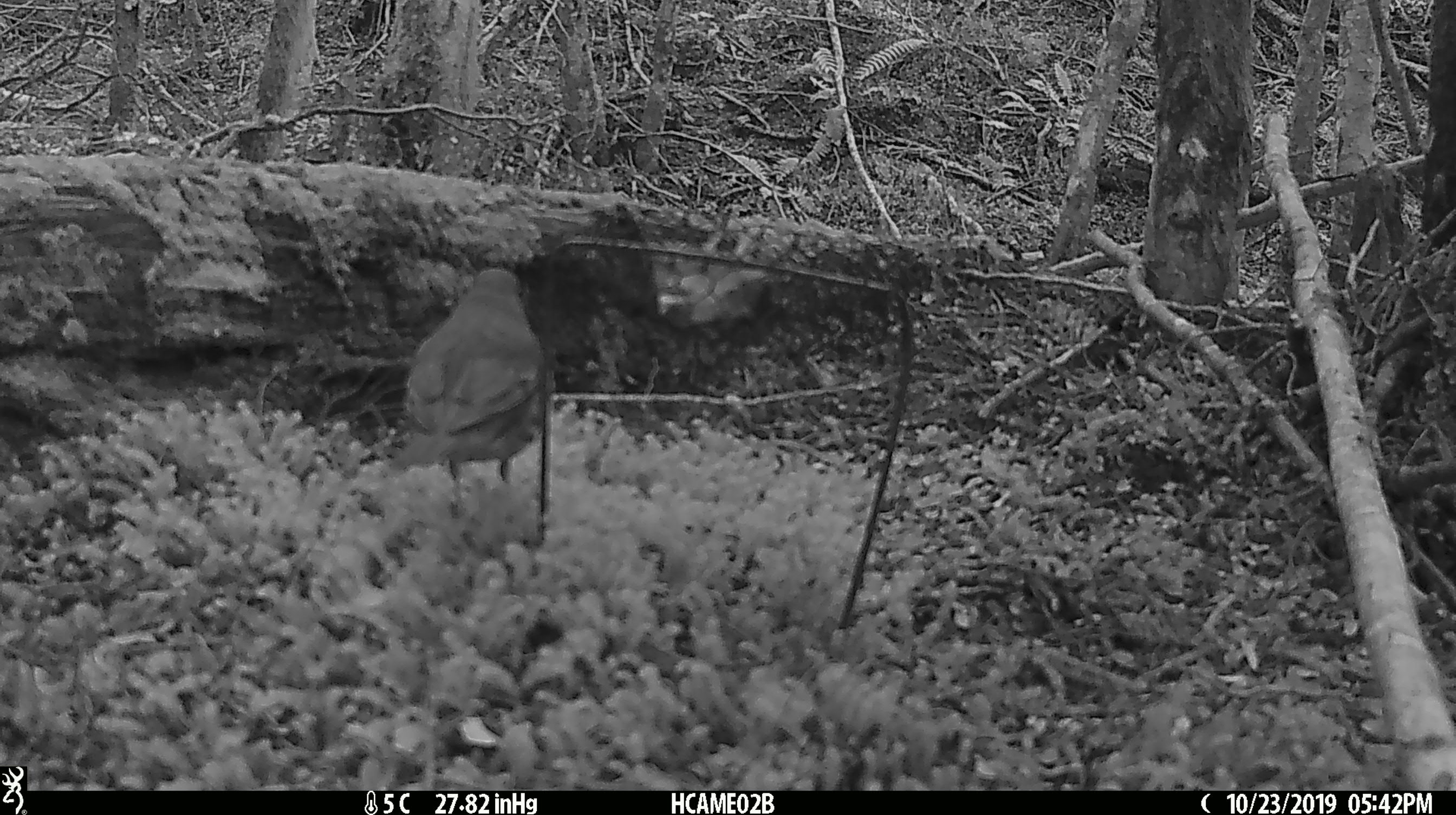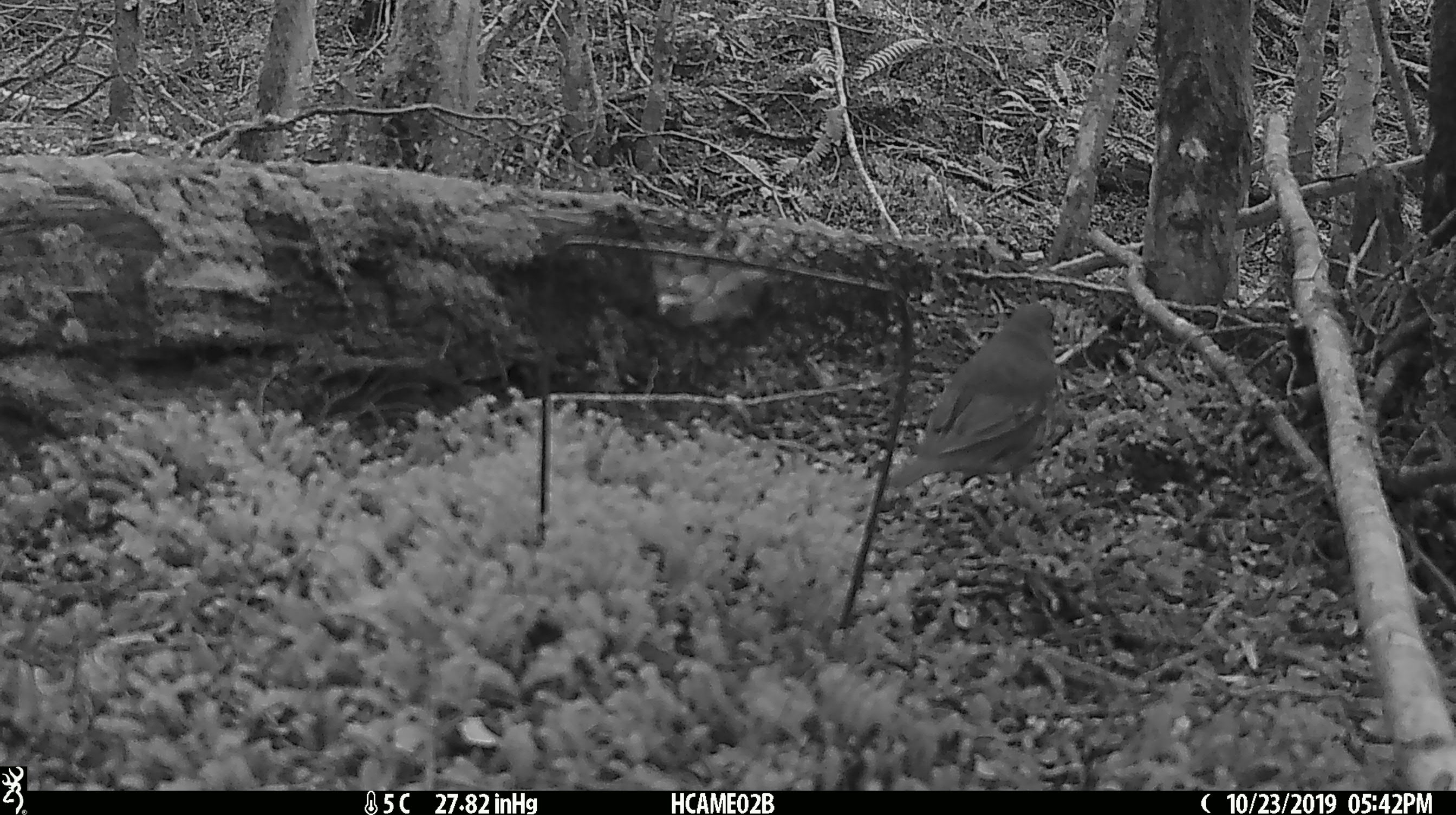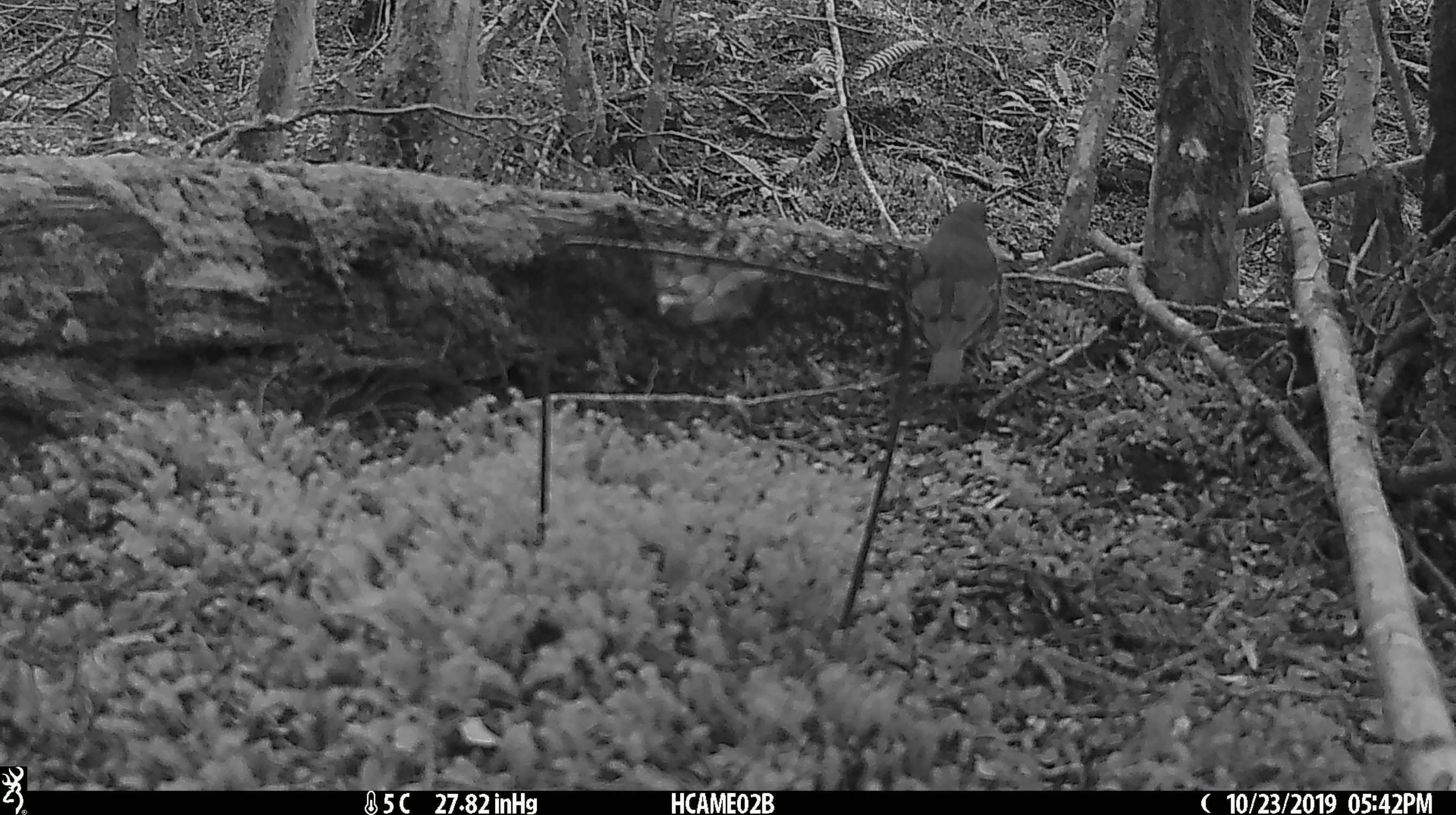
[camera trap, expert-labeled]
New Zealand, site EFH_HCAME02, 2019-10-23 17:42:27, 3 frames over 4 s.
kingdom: Animalia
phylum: Chordata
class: Aves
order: Passeriformes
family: Turdidae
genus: Turdus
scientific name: Turdus philomelos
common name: song thrush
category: thrush